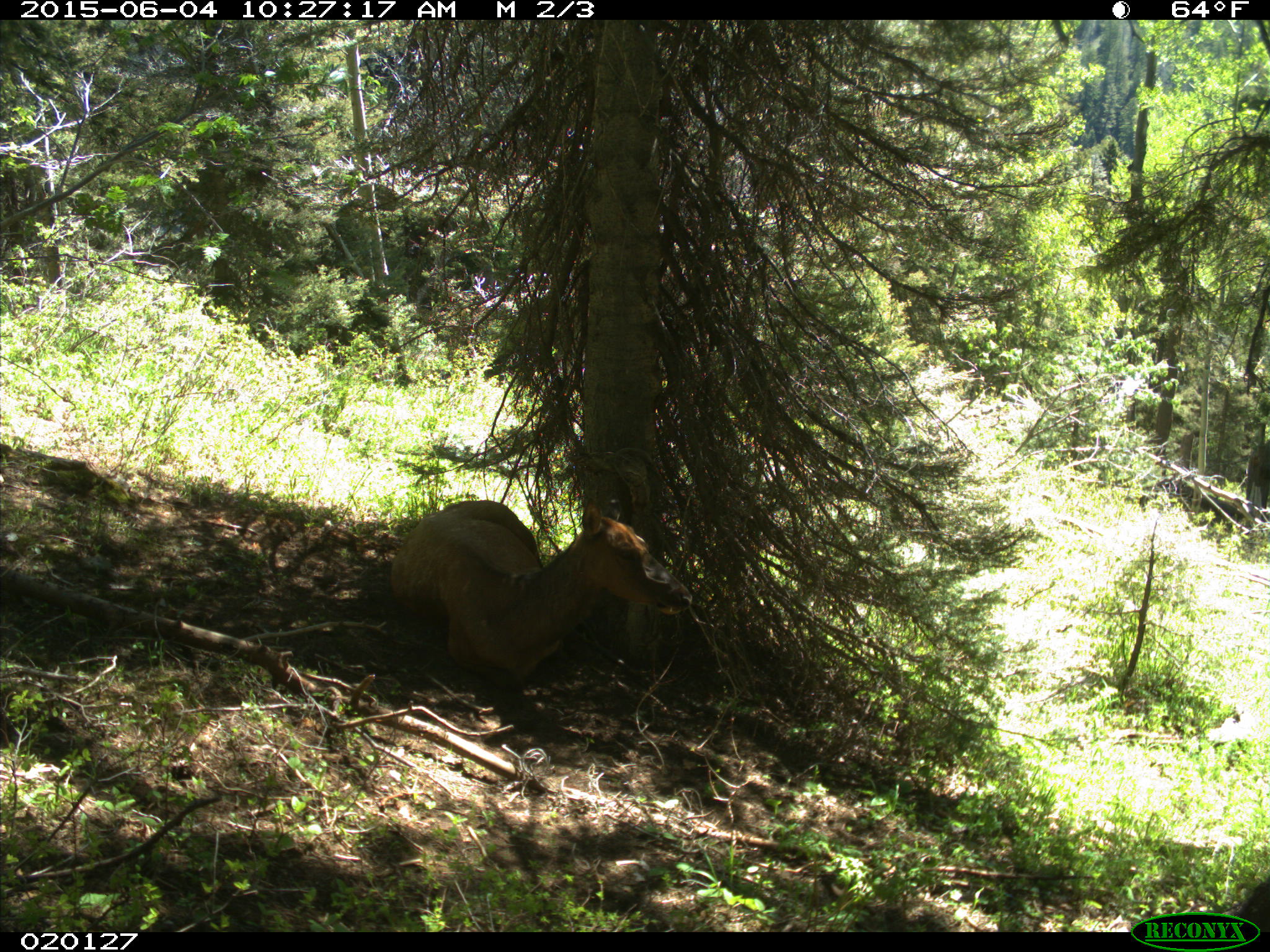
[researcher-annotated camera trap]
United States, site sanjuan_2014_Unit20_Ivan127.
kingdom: Animalia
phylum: Chordata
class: Mammalia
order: Artiodactyla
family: Cervidae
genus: Cervus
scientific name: Cervus elaphus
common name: red deer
Cervus elaphus (red deer).